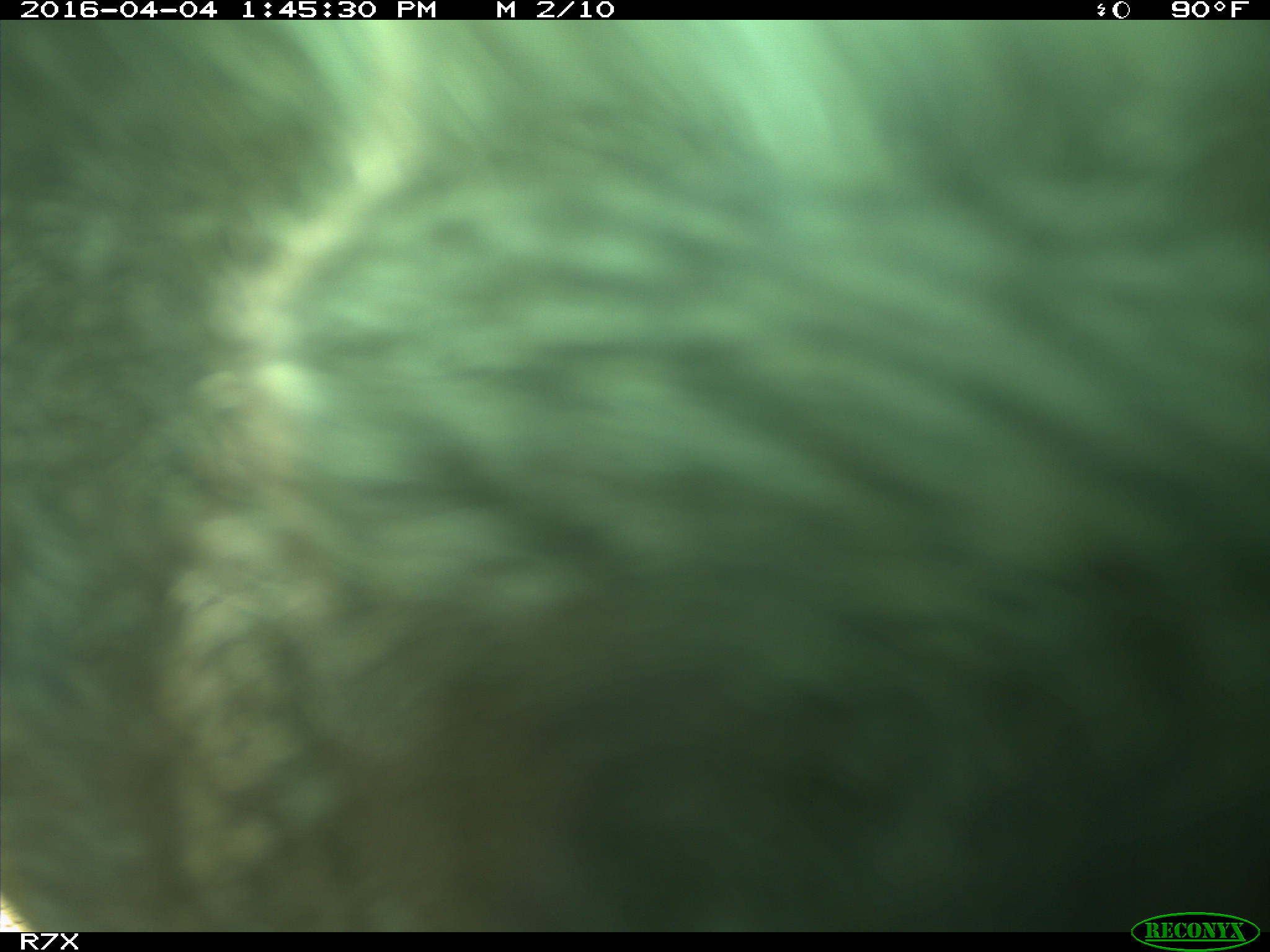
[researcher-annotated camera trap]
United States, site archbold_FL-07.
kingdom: Animalia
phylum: Chordata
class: Mammalia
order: Artiodactyla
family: Bovidae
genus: Bos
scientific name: Bos taurus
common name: domestic cow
Bos taurus (domestic cow).